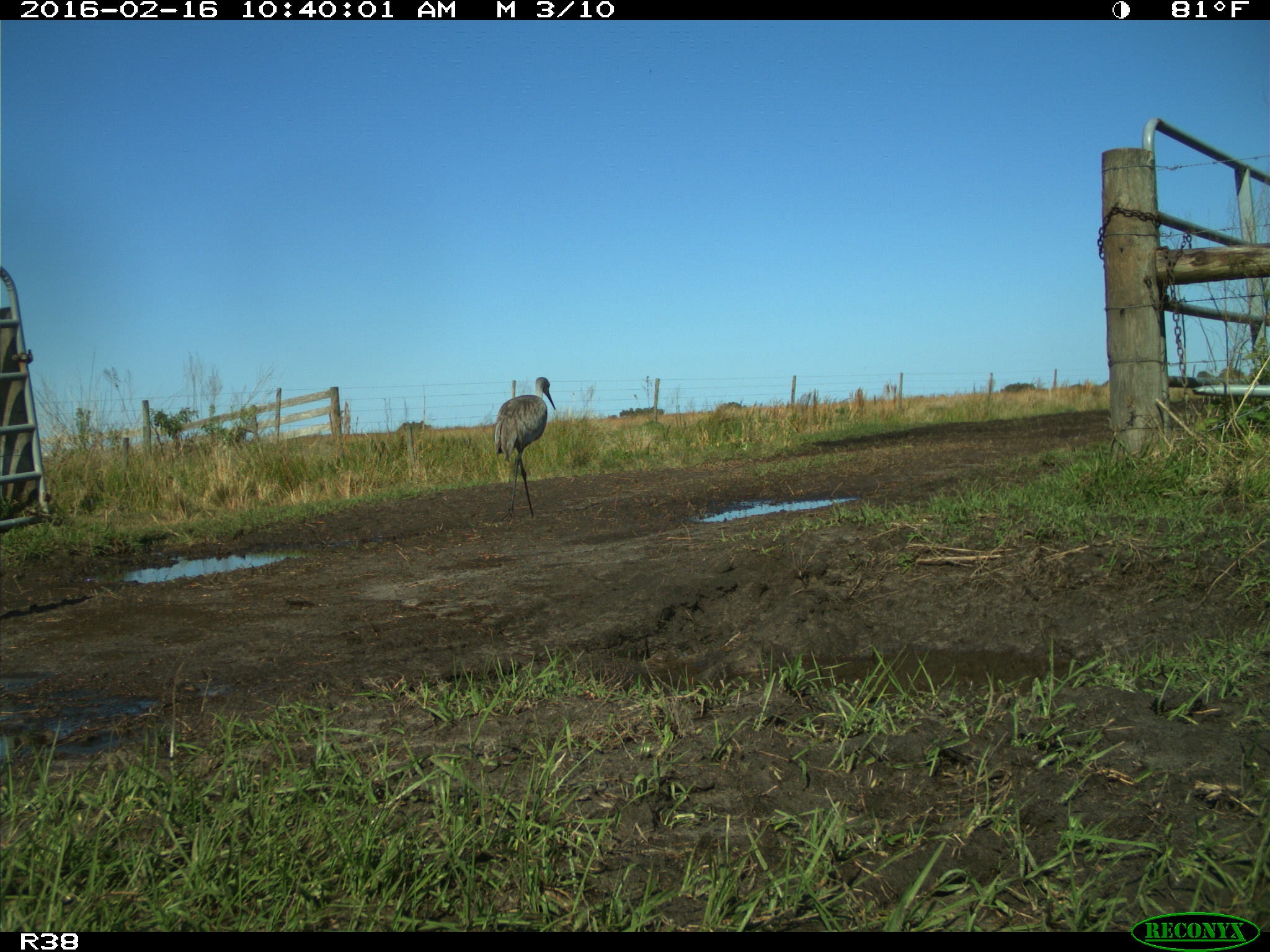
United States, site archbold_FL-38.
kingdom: Animalia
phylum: Chordata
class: Aves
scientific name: Aves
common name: birds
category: unidentified bird